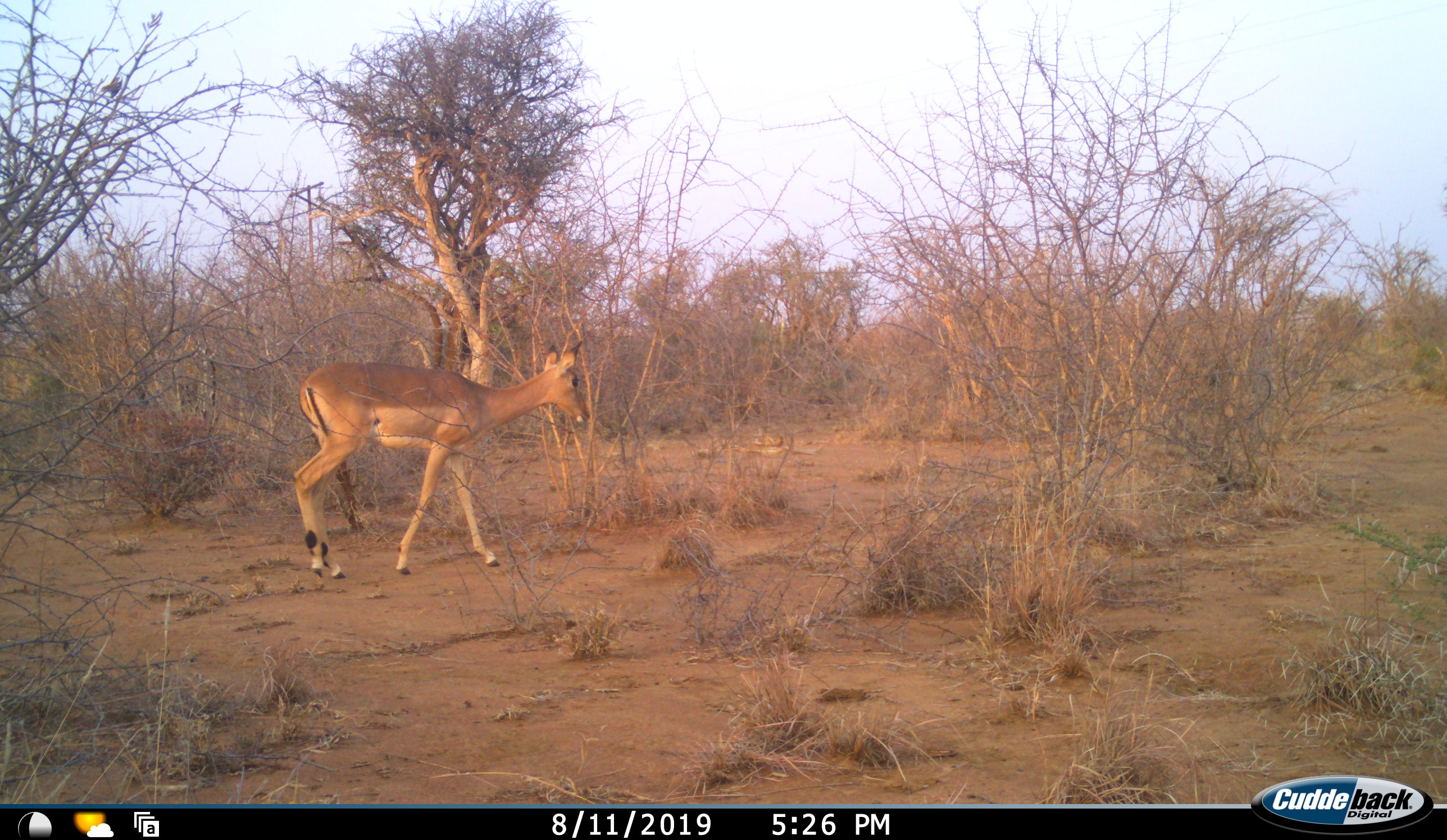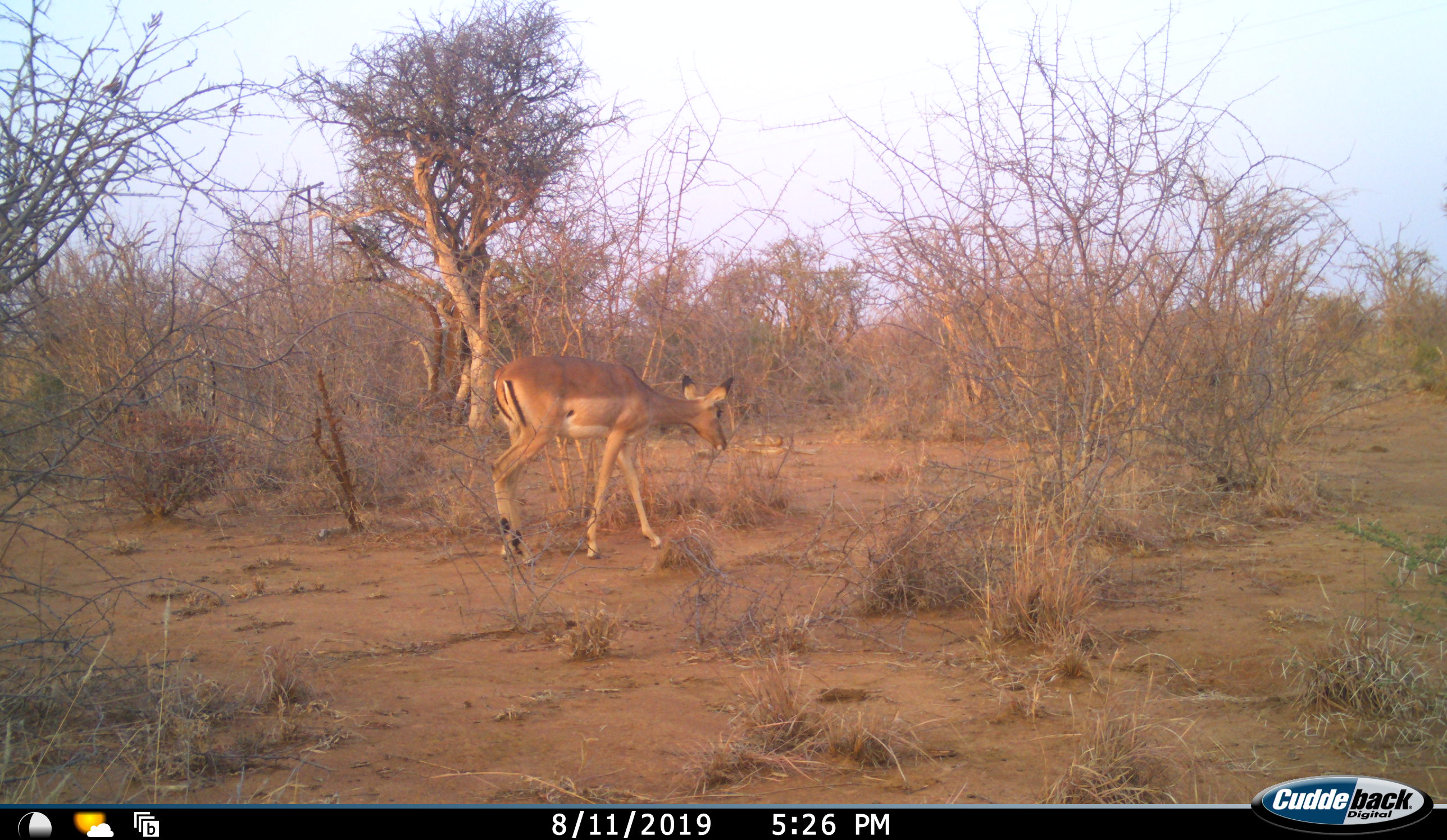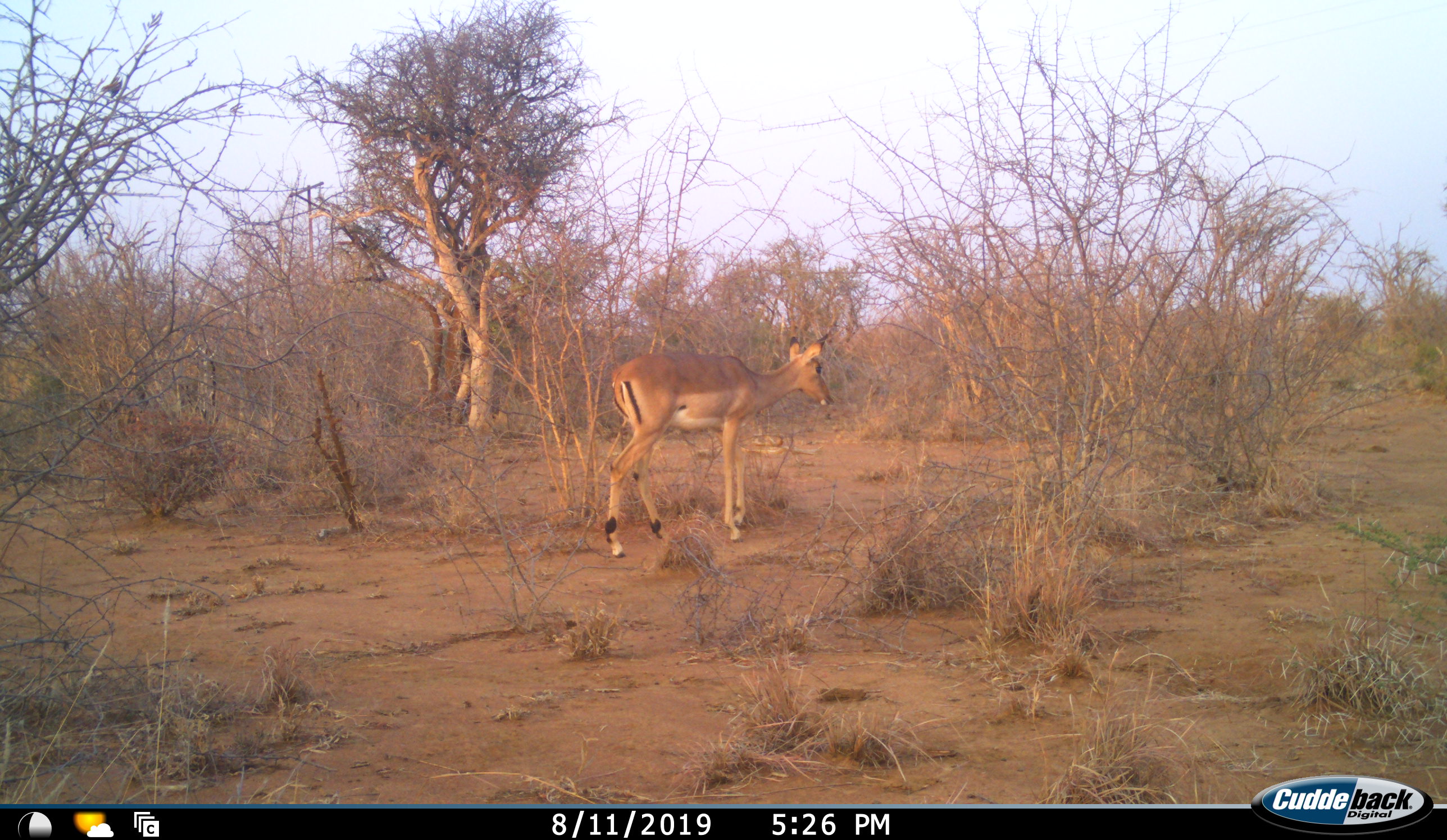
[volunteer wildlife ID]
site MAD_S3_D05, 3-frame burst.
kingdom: Animalia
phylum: Chordata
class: Mammalia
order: Artiodactyla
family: Bovidae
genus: Aepyceros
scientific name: Aepyceros melampus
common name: impala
Impala (Aepyceros melampus), count 1. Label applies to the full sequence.